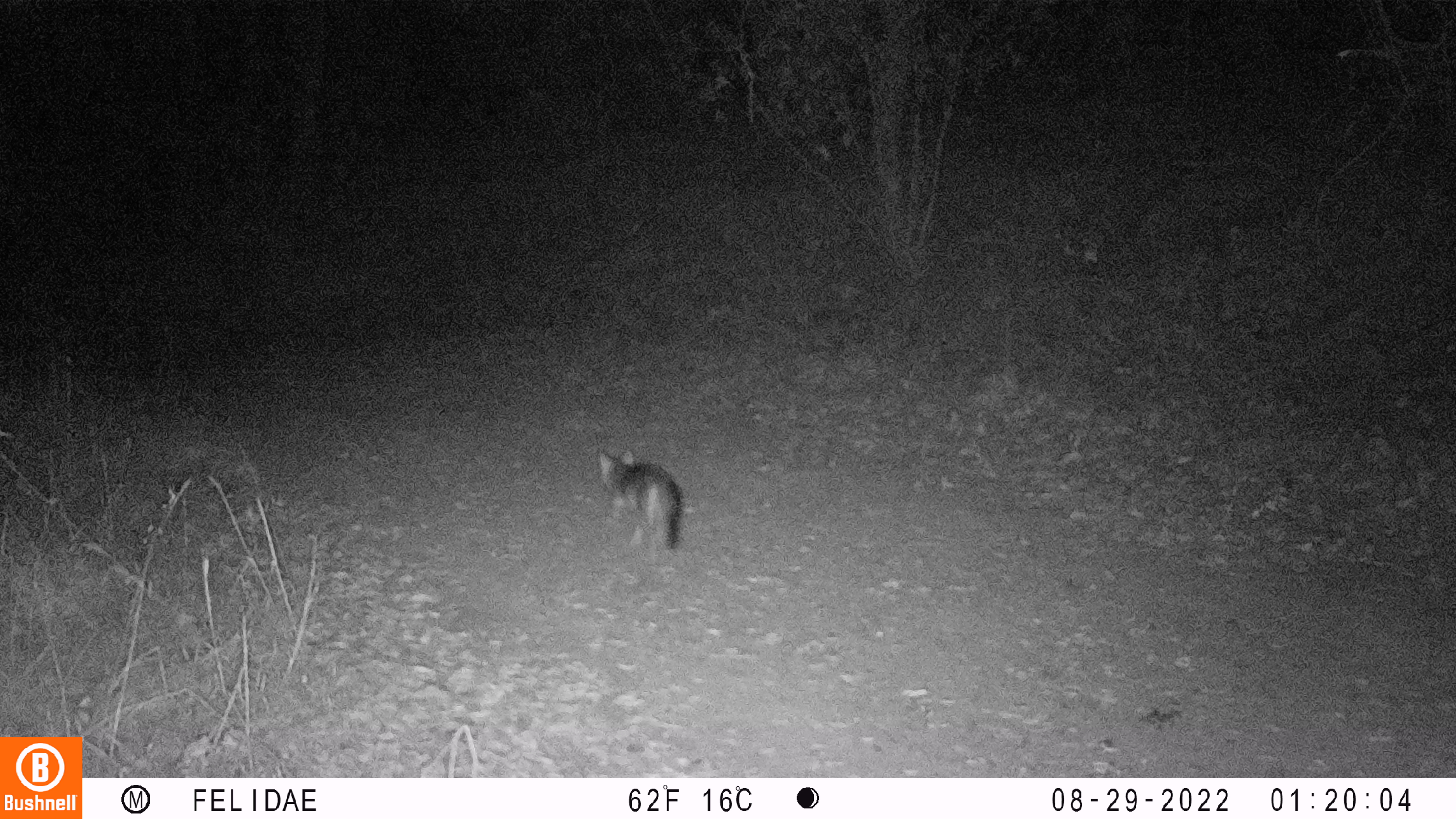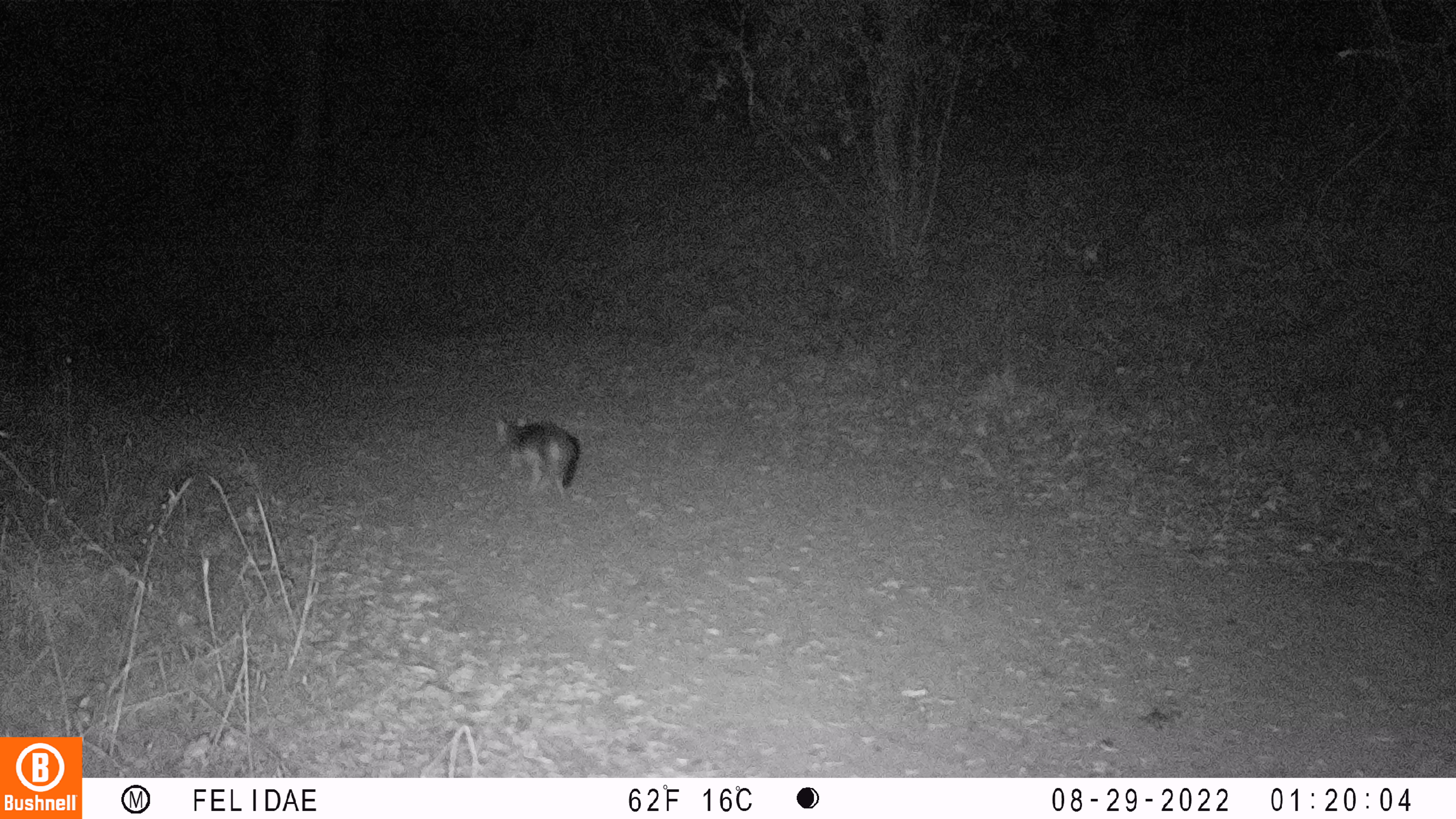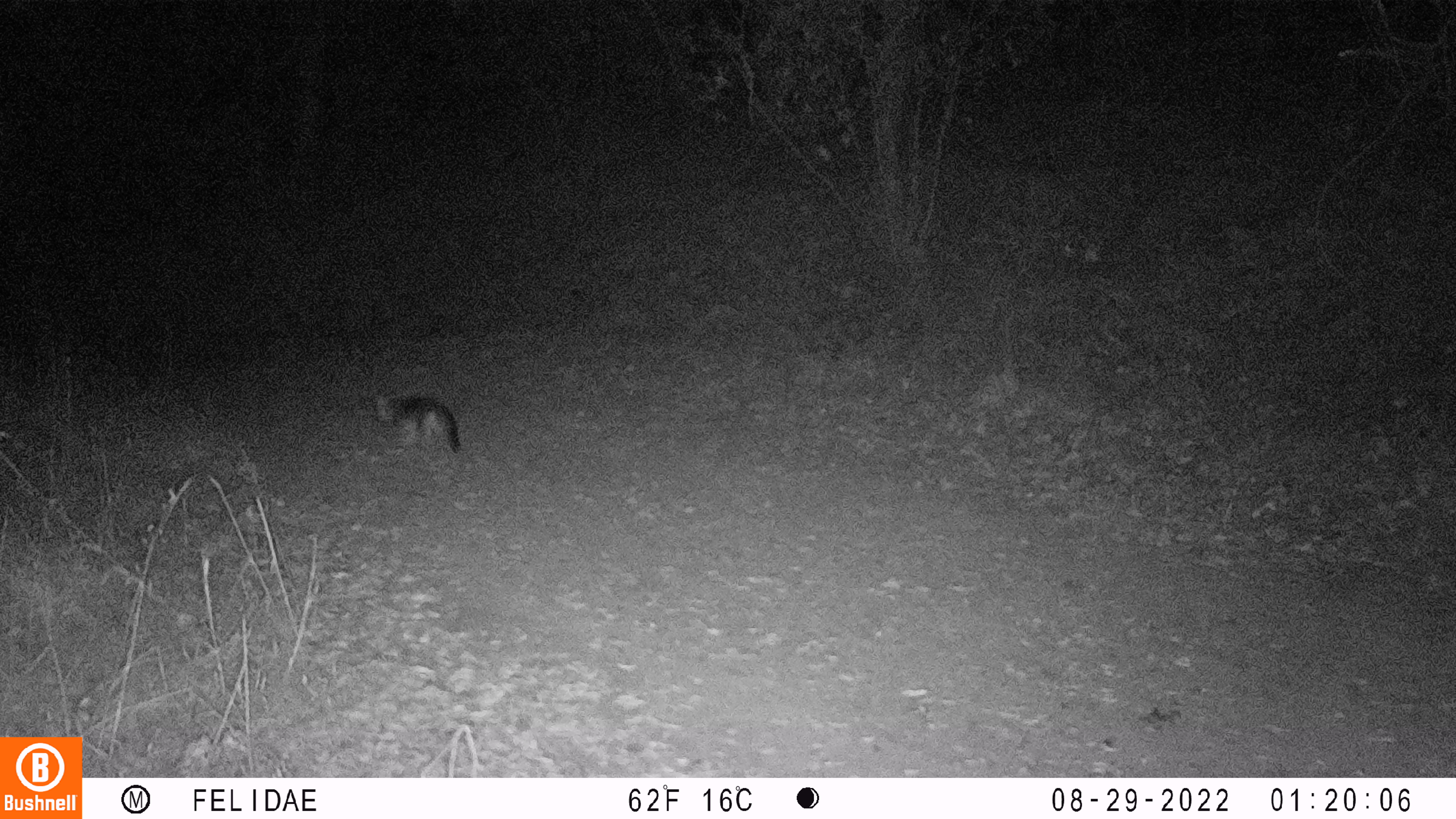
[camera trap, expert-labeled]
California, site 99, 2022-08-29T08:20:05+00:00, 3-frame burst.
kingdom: Animalia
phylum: Chordata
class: Mammalia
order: Carnivora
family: Canidae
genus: Urocyon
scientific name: Urocyon cinereoargenteus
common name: gray fox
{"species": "gray fox (Urocyon cinereoargenteus)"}